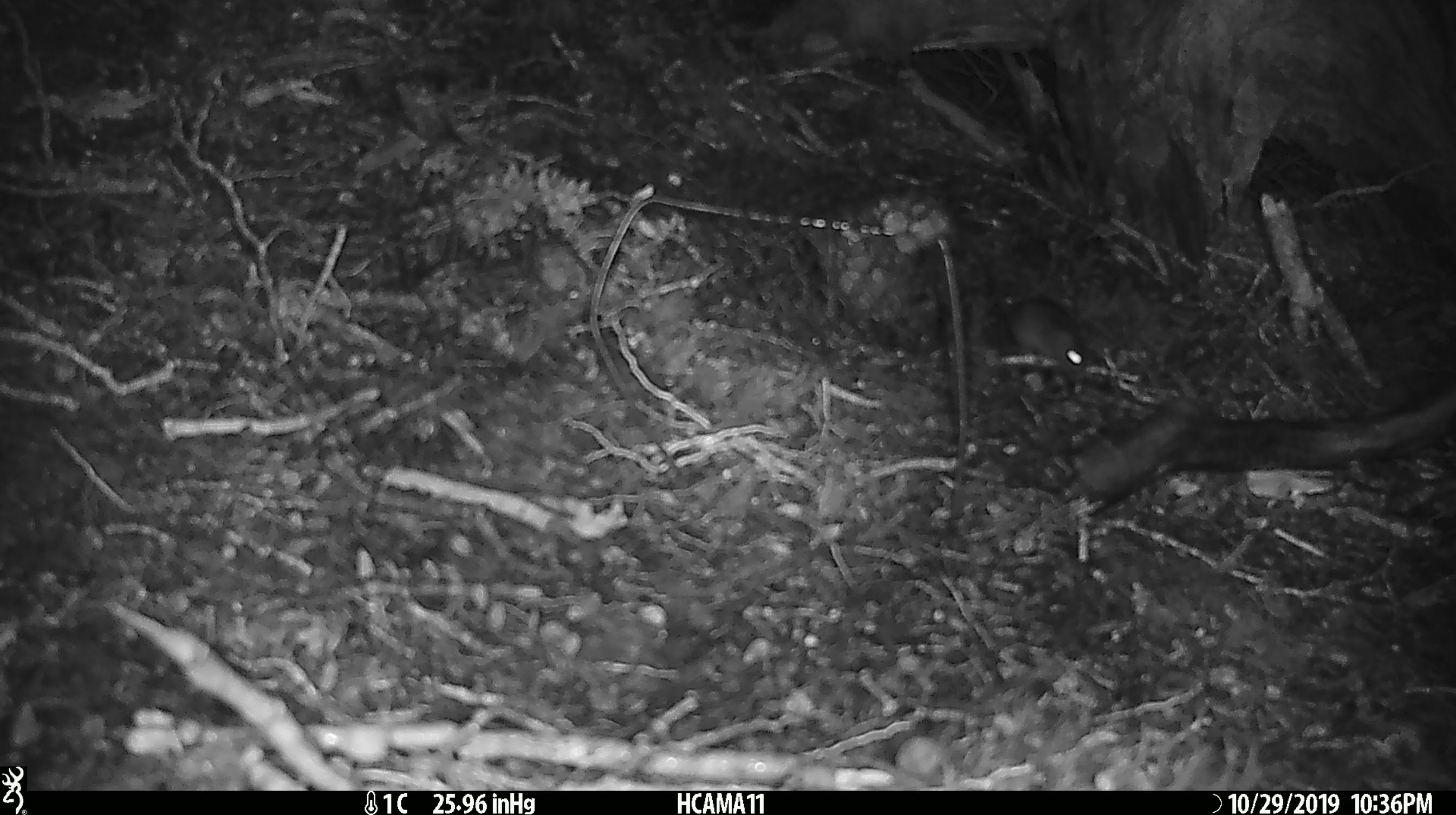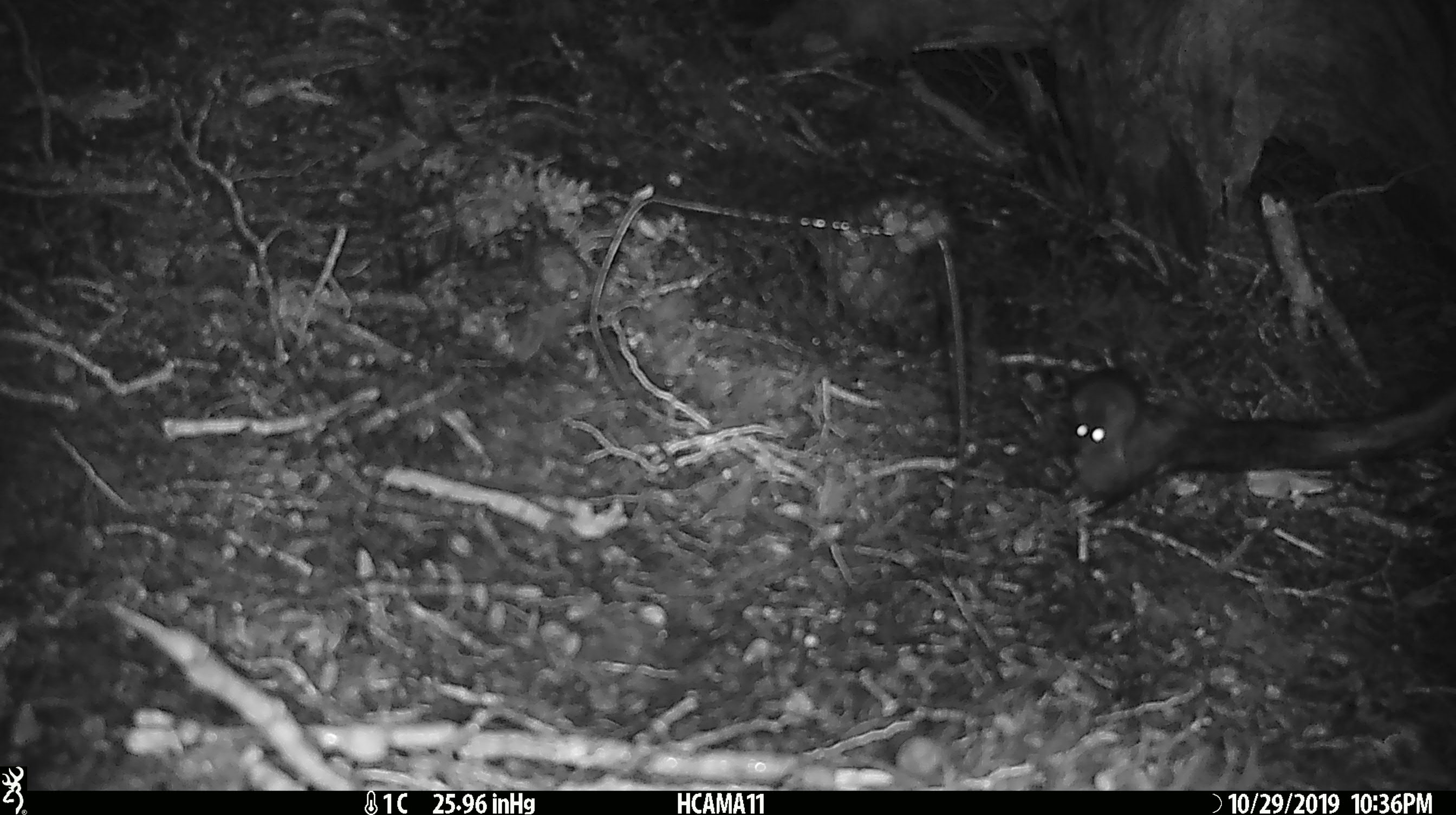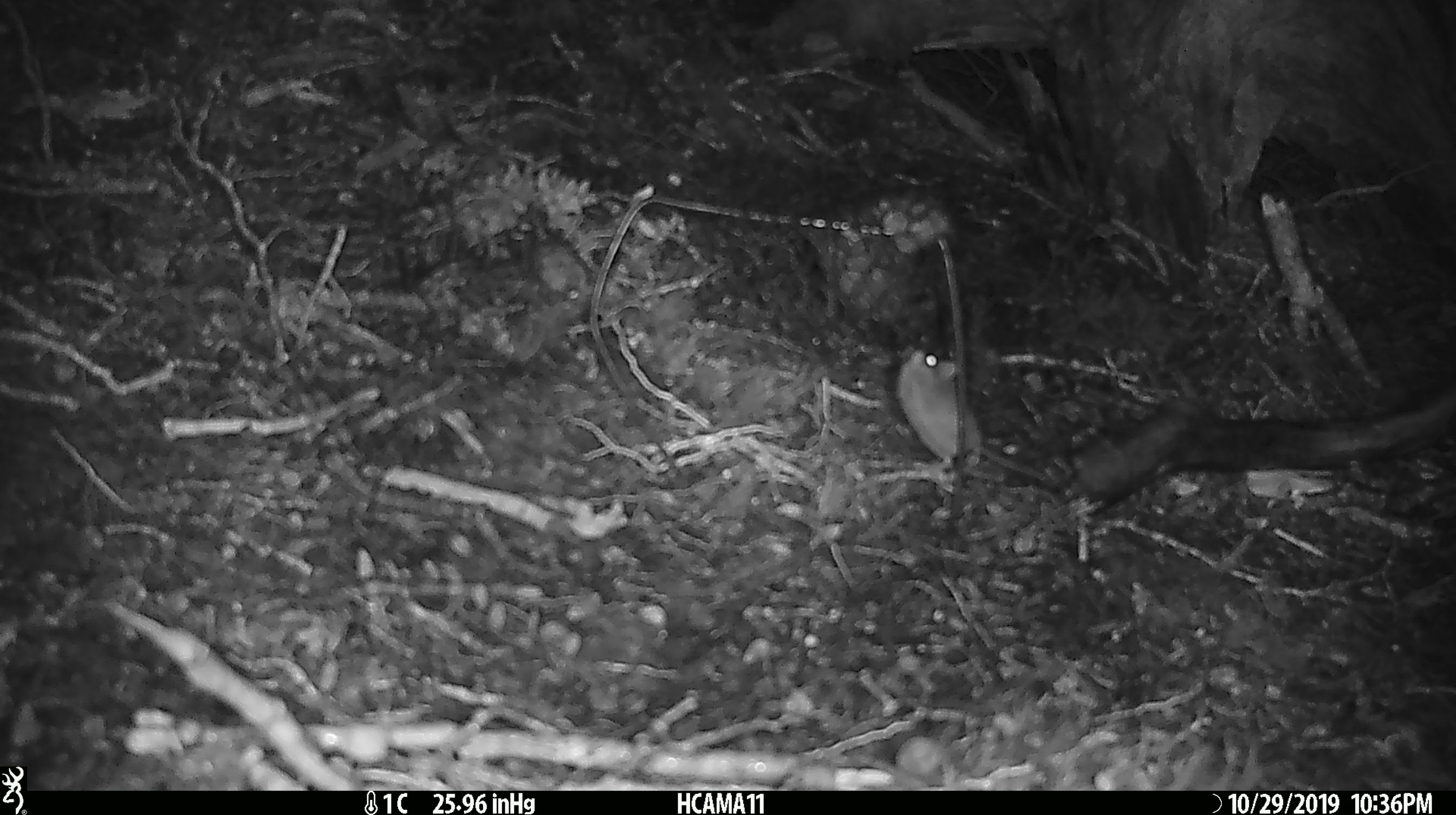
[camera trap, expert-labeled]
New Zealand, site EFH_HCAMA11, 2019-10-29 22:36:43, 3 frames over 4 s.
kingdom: Animalia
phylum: Chordata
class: Mammalia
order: Rodentia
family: Muridae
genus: Mus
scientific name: Mus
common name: mouse